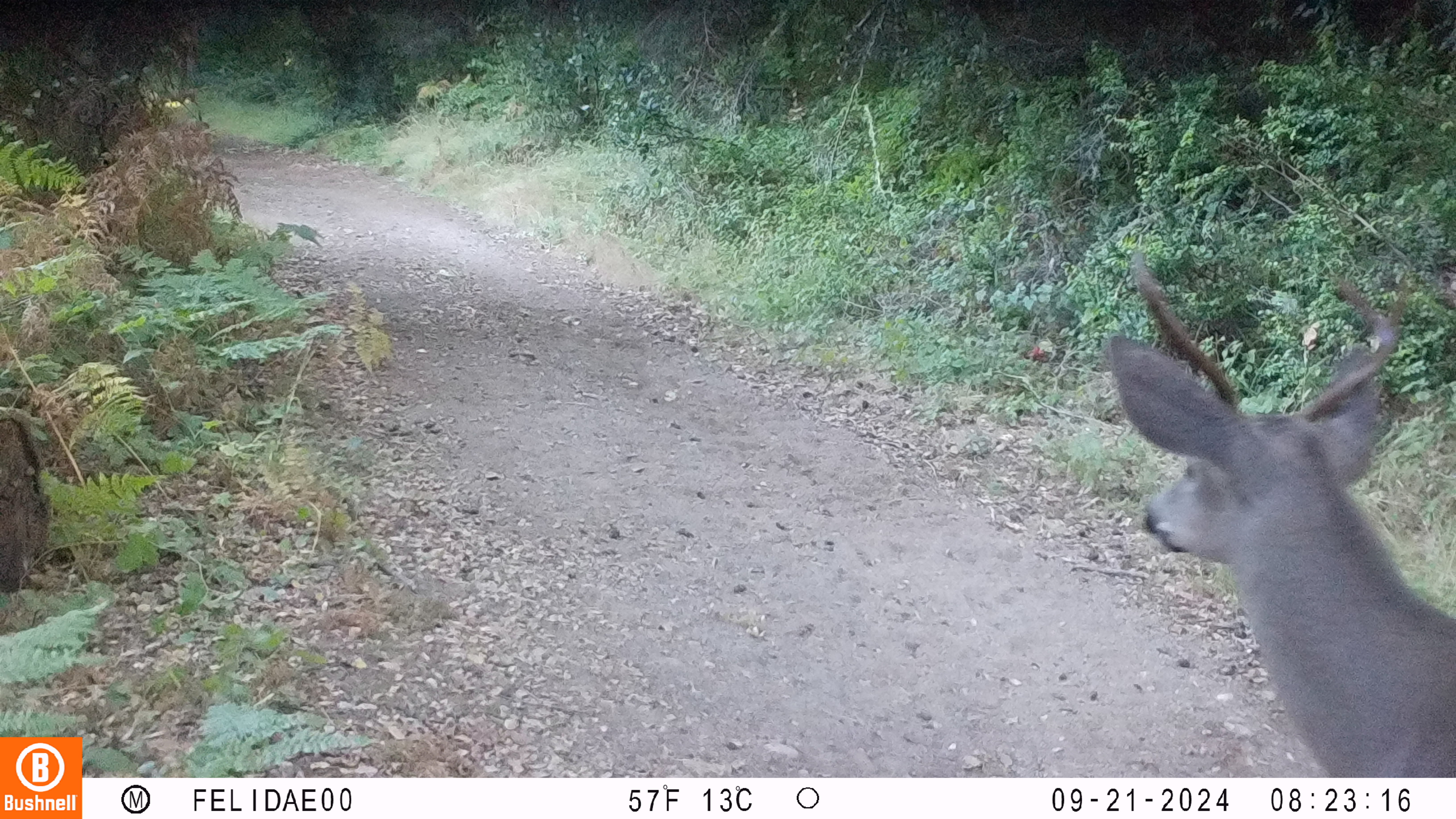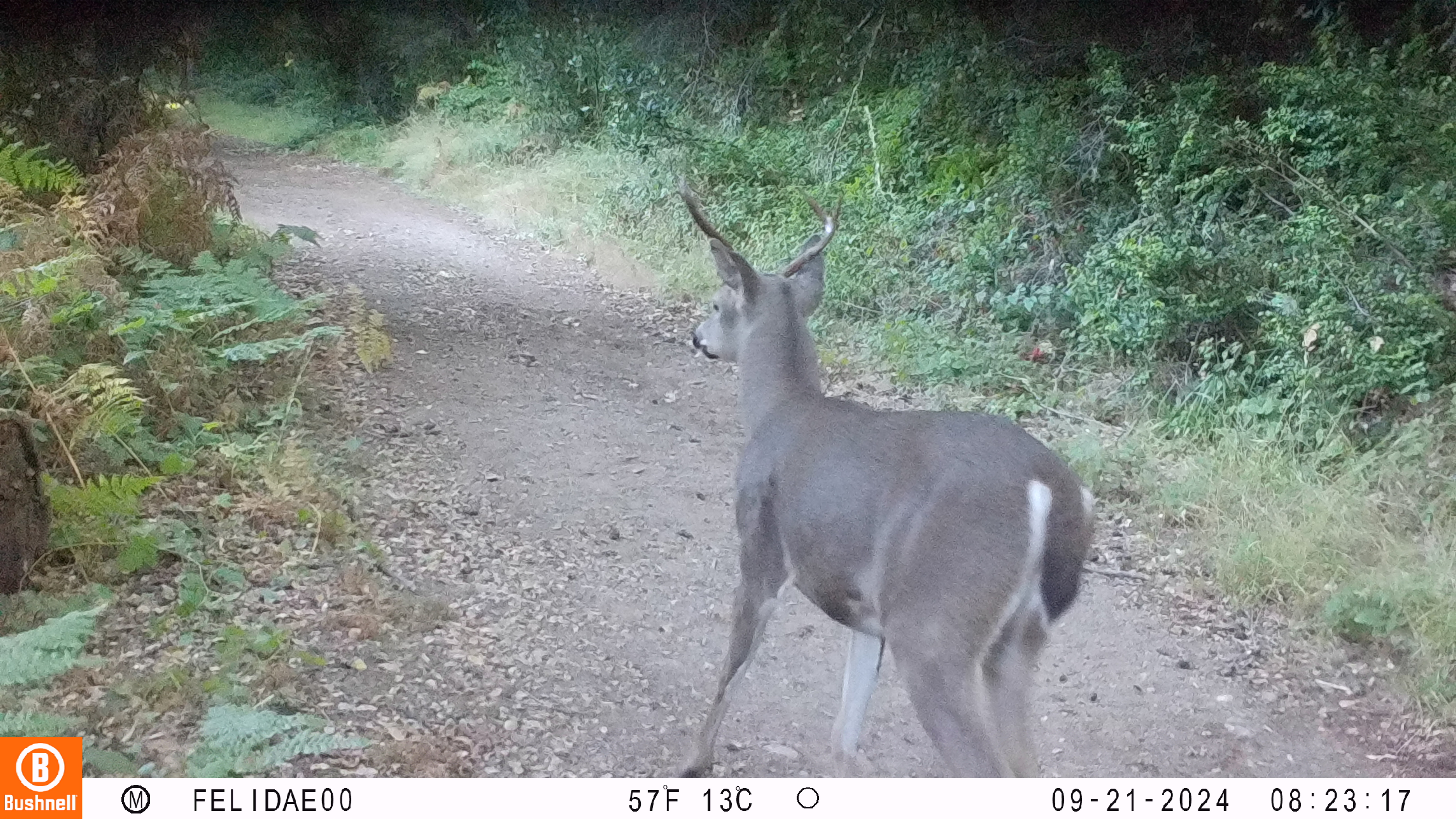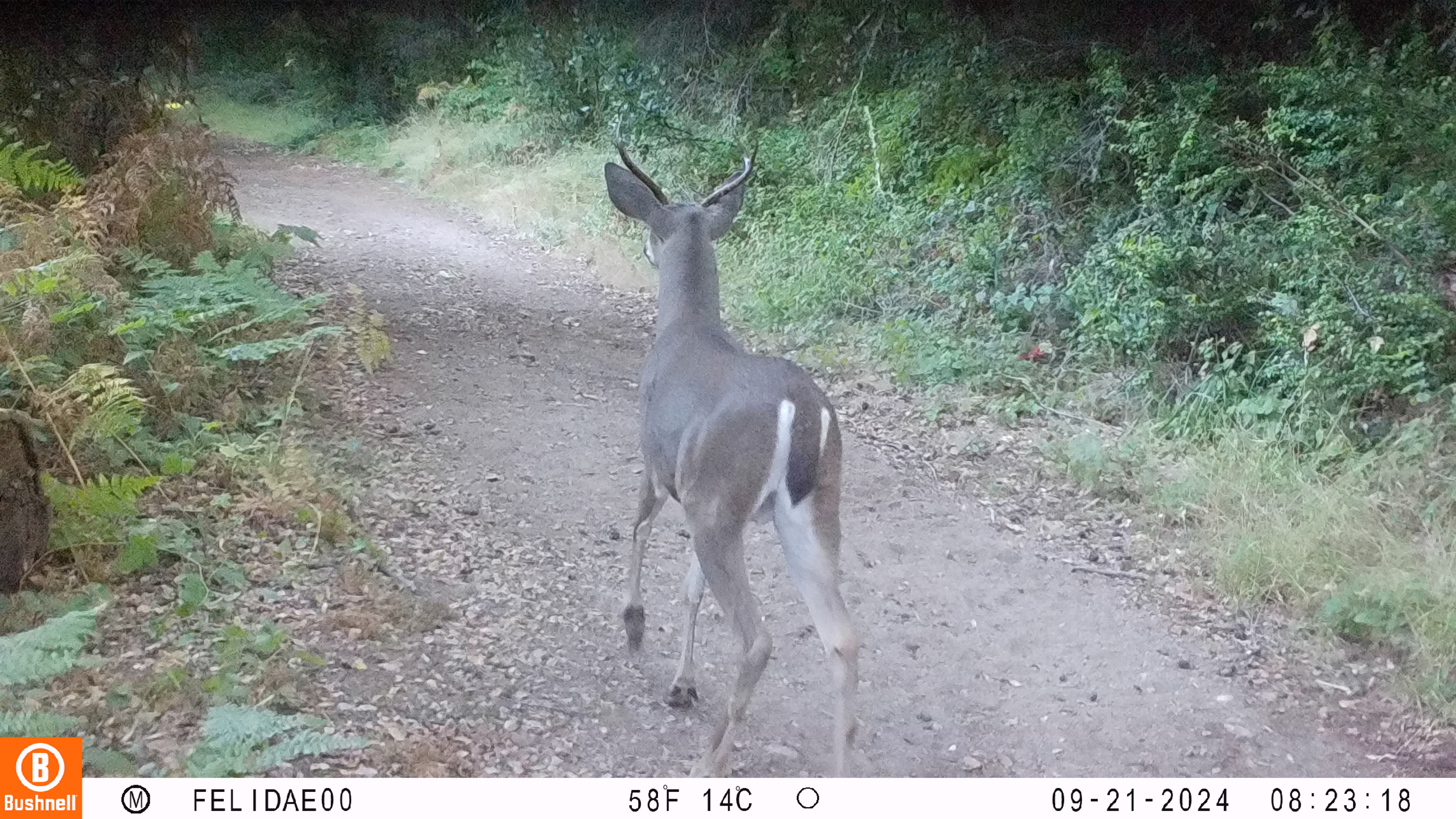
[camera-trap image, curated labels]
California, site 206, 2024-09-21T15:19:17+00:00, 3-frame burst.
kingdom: Animalia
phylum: Chordata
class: Mammalia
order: Artiodactyla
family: Cervidae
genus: Odocoileus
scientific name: Odocoileus hemionus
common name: mule deer